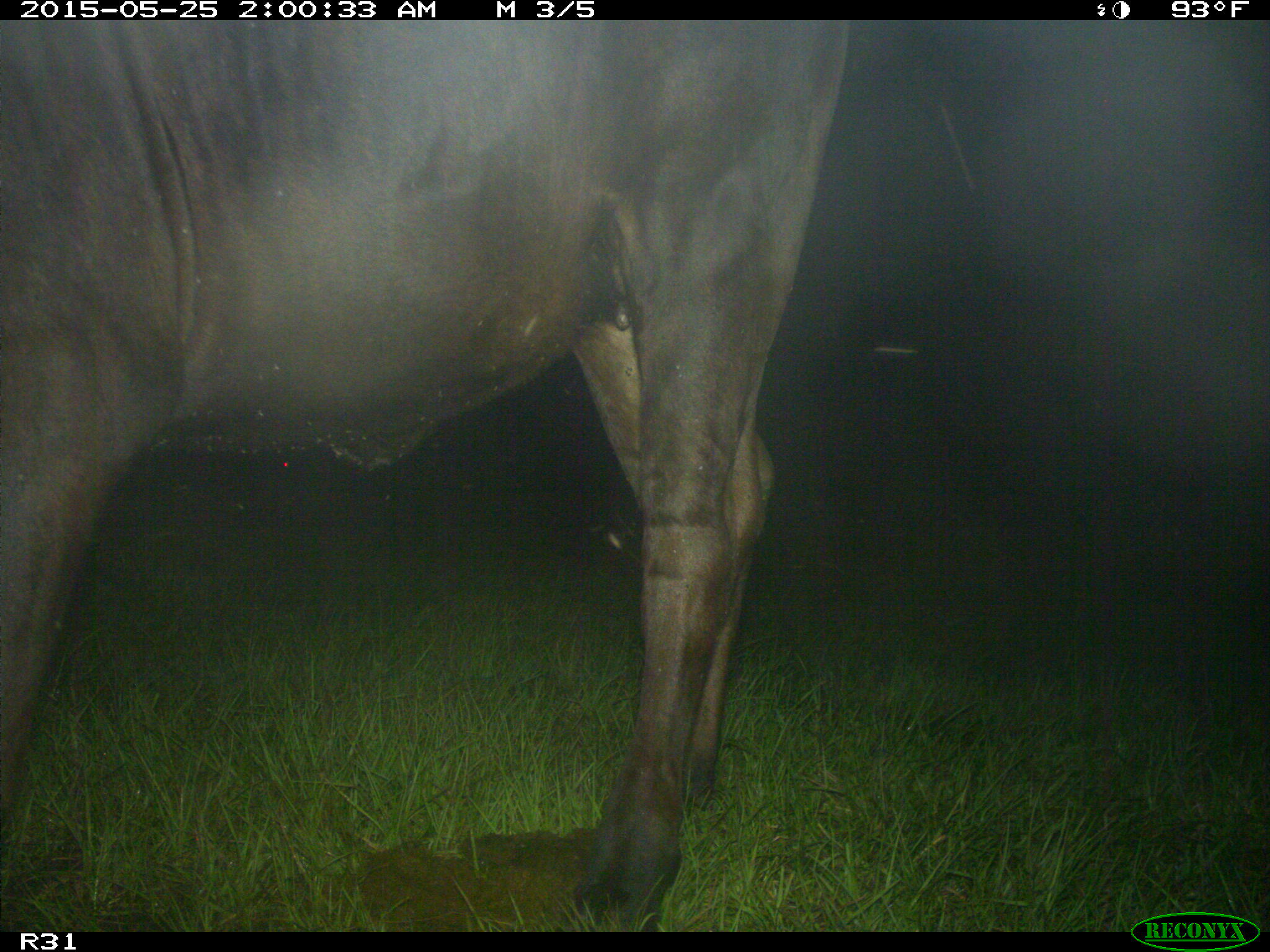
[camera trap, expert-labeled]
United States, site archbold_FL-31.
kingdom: Animalia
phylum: Chordata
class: Mammalia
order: Artiodactyla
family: Bovidae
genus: Bos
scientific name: Bos taurus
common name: domestic cow